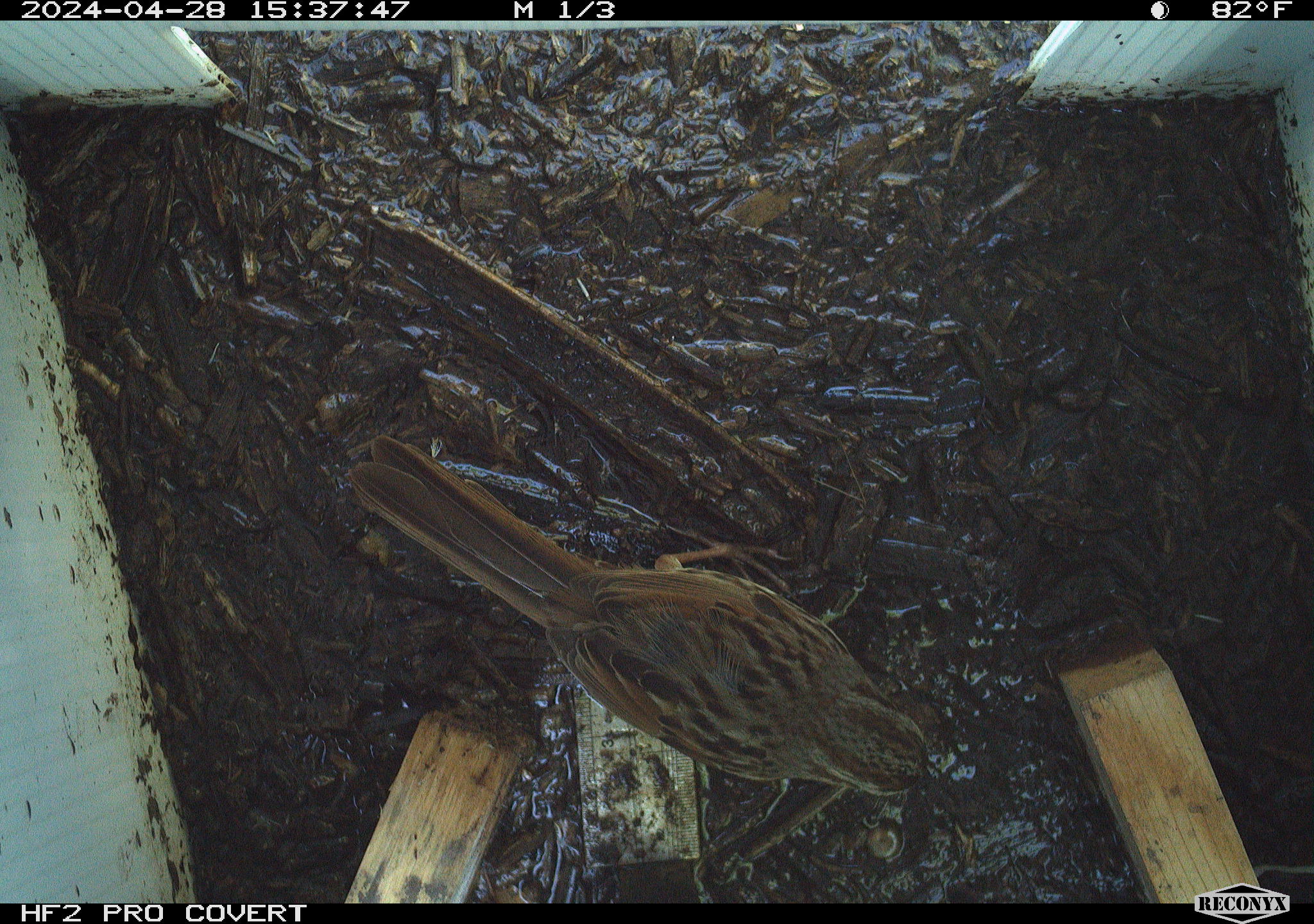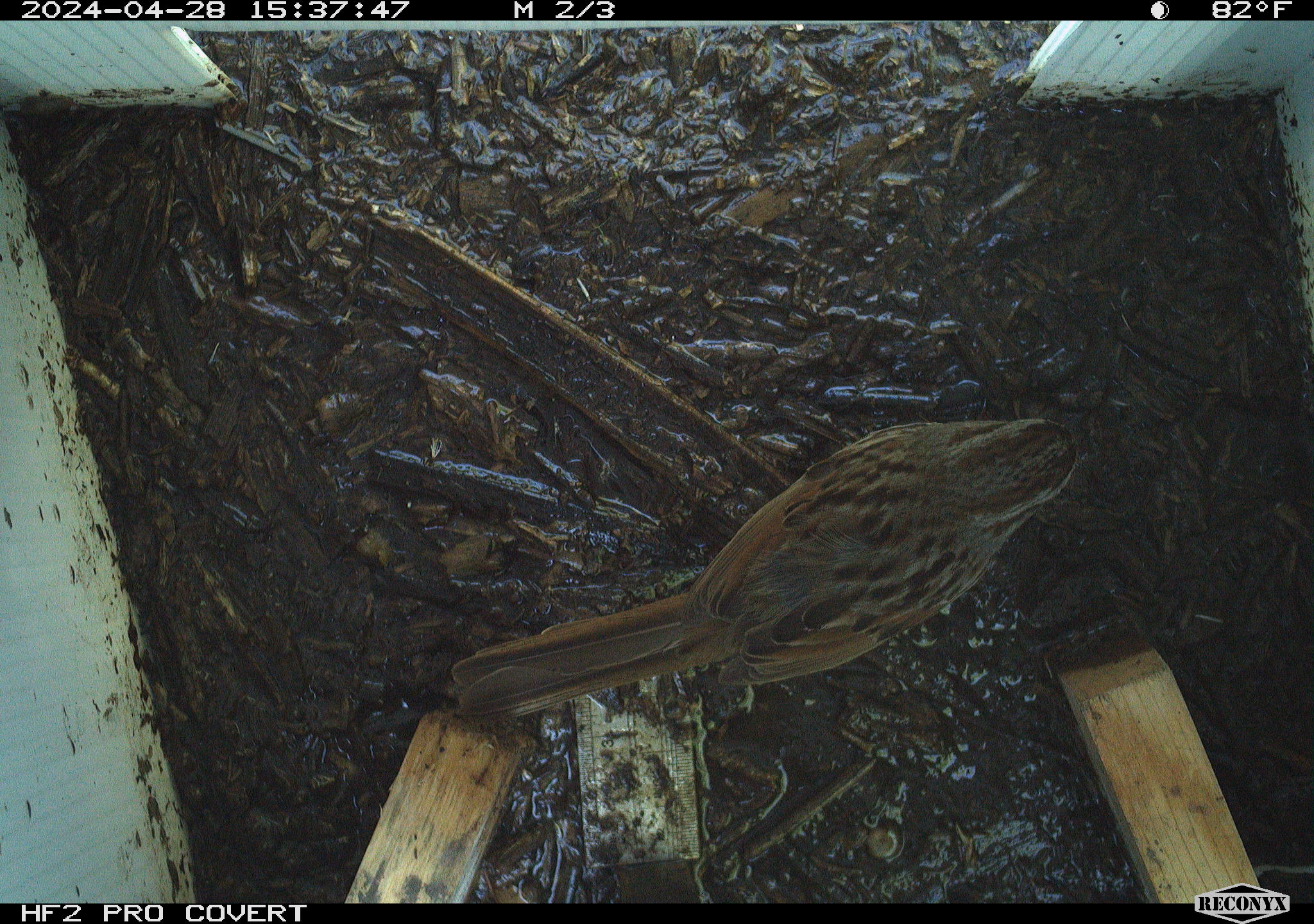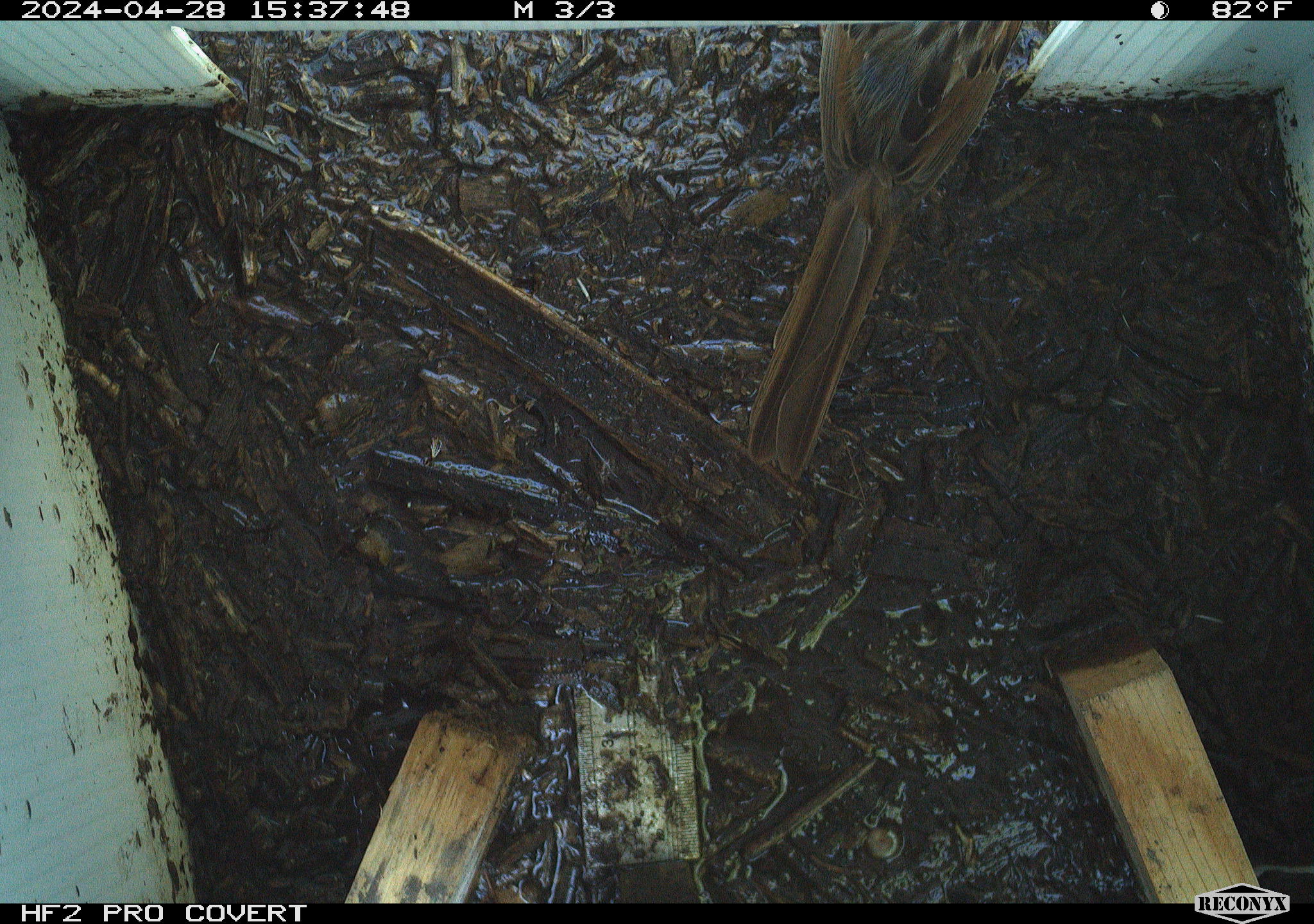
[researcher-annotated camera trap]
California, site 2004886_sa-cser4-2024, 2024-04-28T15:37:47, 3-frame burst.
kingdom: Animalia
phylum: Chordata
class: Aves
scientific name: Aves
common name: bird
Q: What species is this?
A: Bird (Aves).